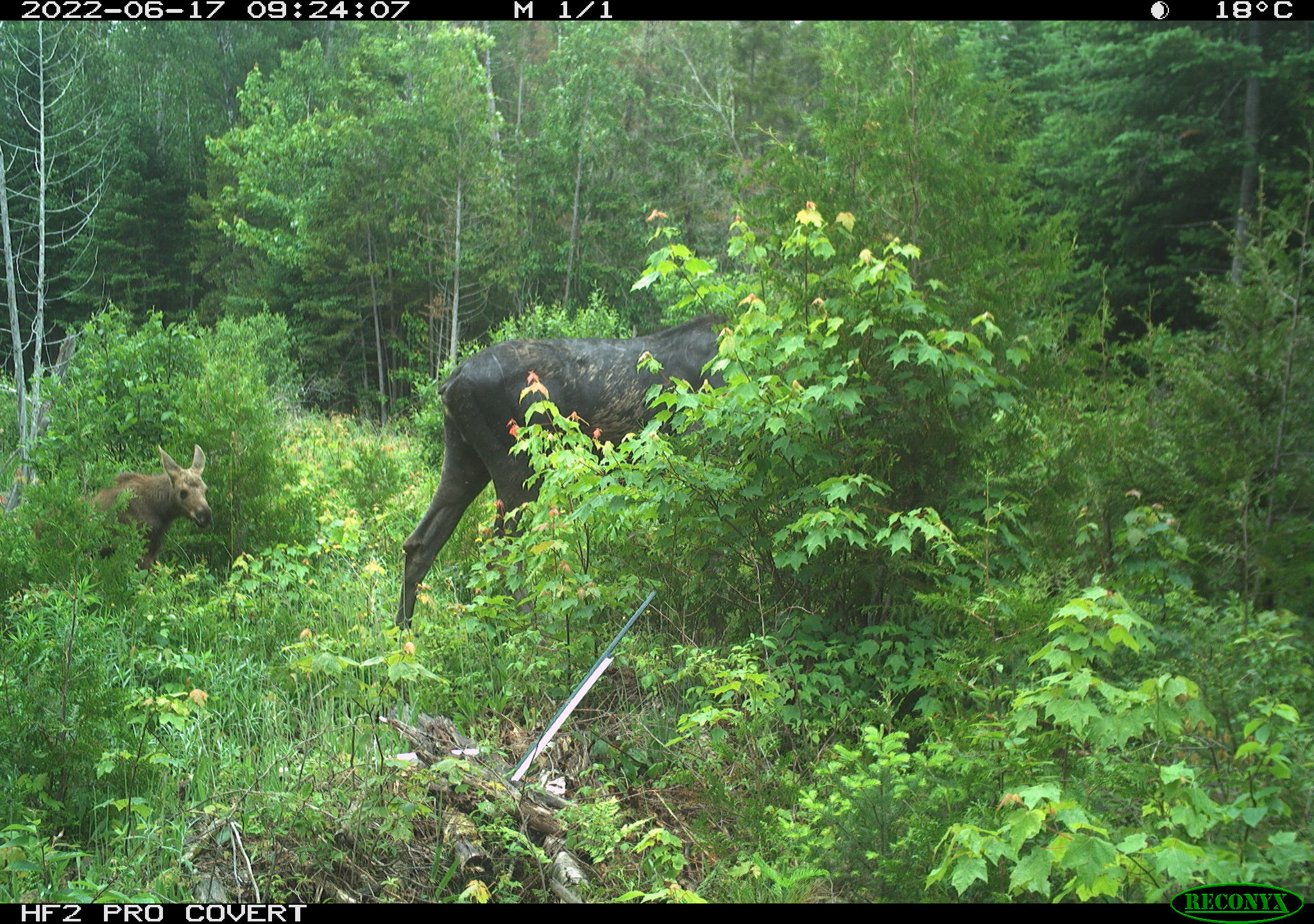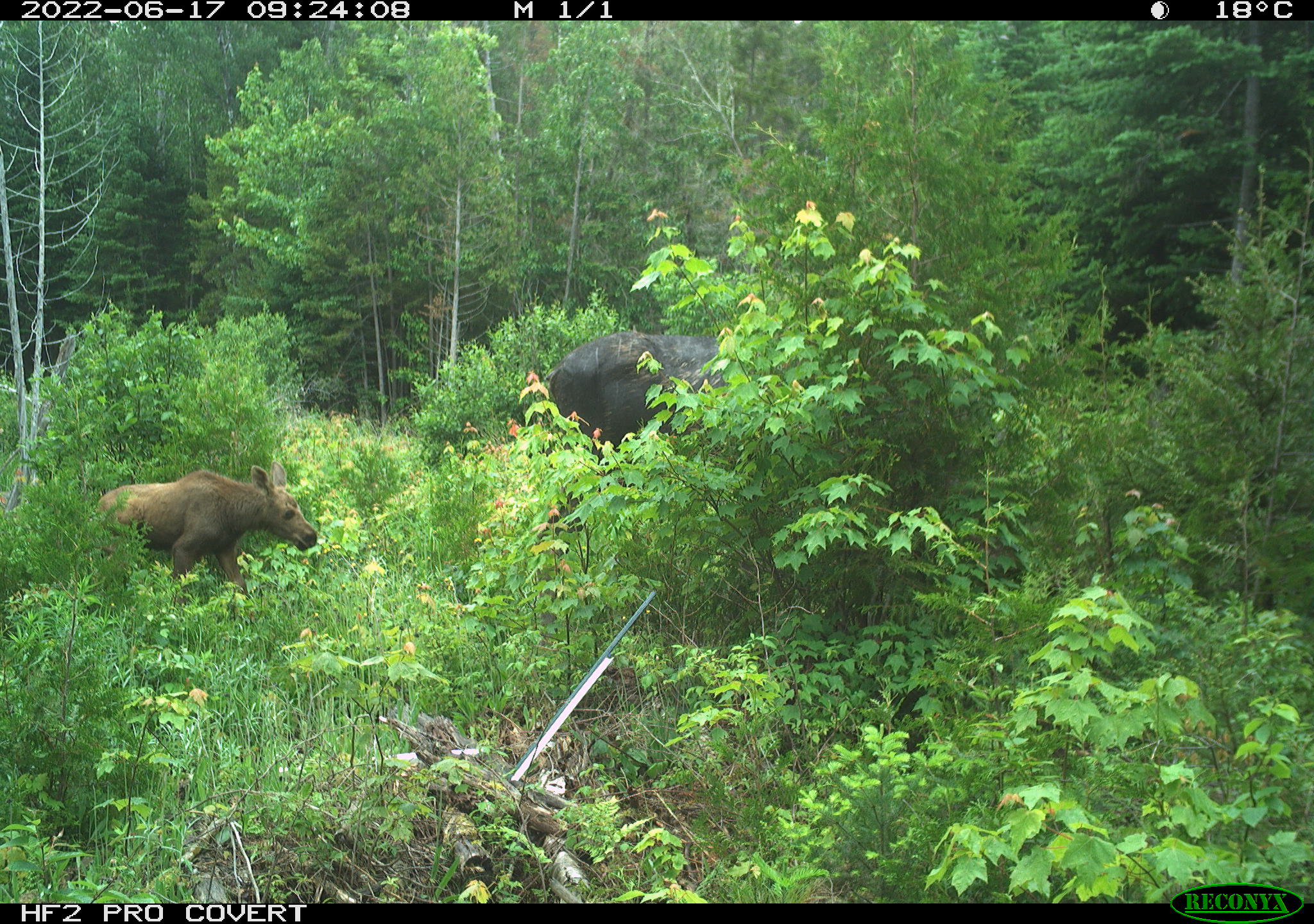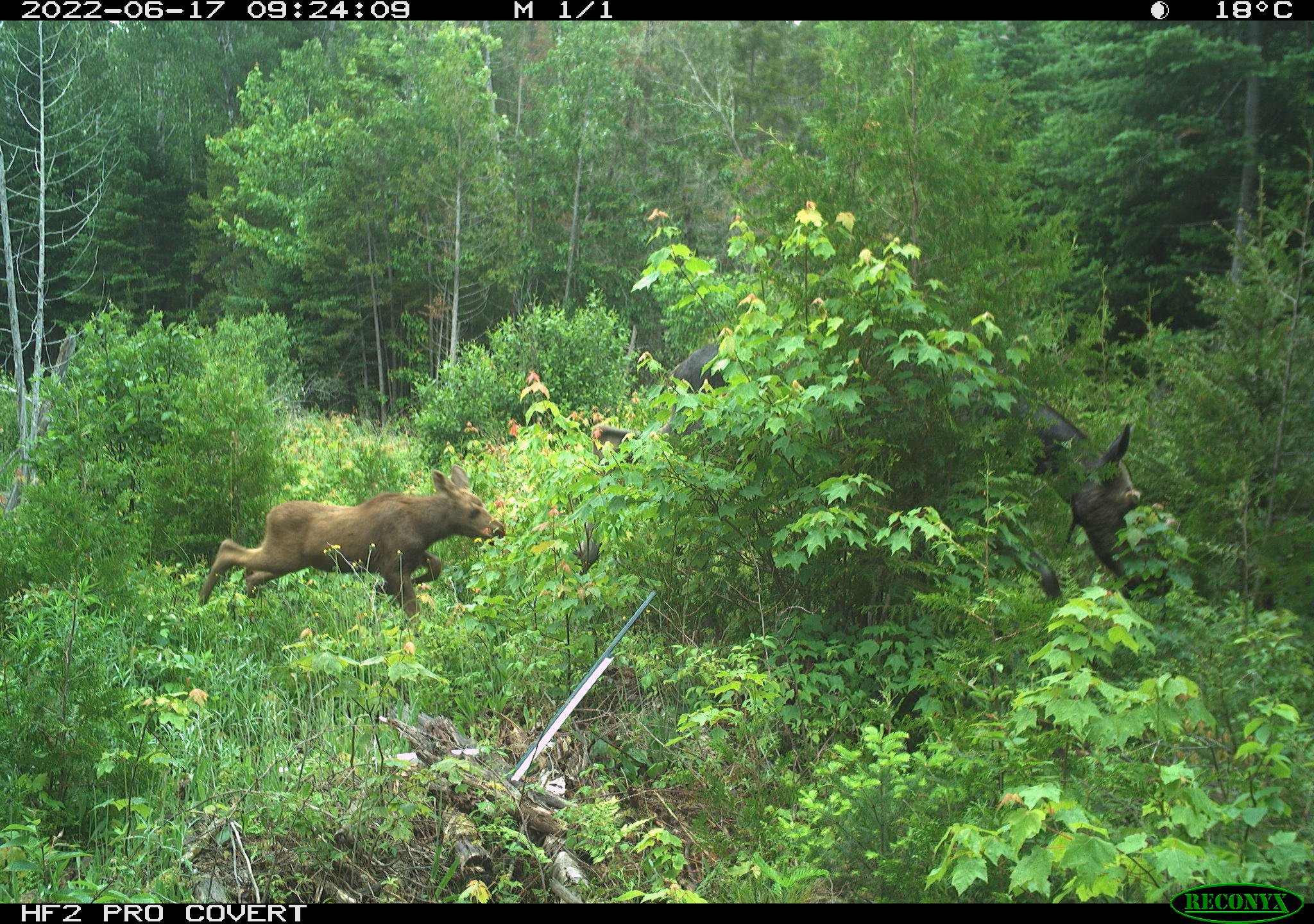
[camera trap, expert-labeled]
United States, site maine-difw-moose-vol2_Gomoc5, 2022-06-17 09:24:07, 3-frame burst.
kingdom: Animalia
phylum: Chordata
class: Mammalia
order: Artiodactyla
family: Cervidae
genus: Alces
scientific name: Alces alces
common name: moose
Moose (Alces alces).